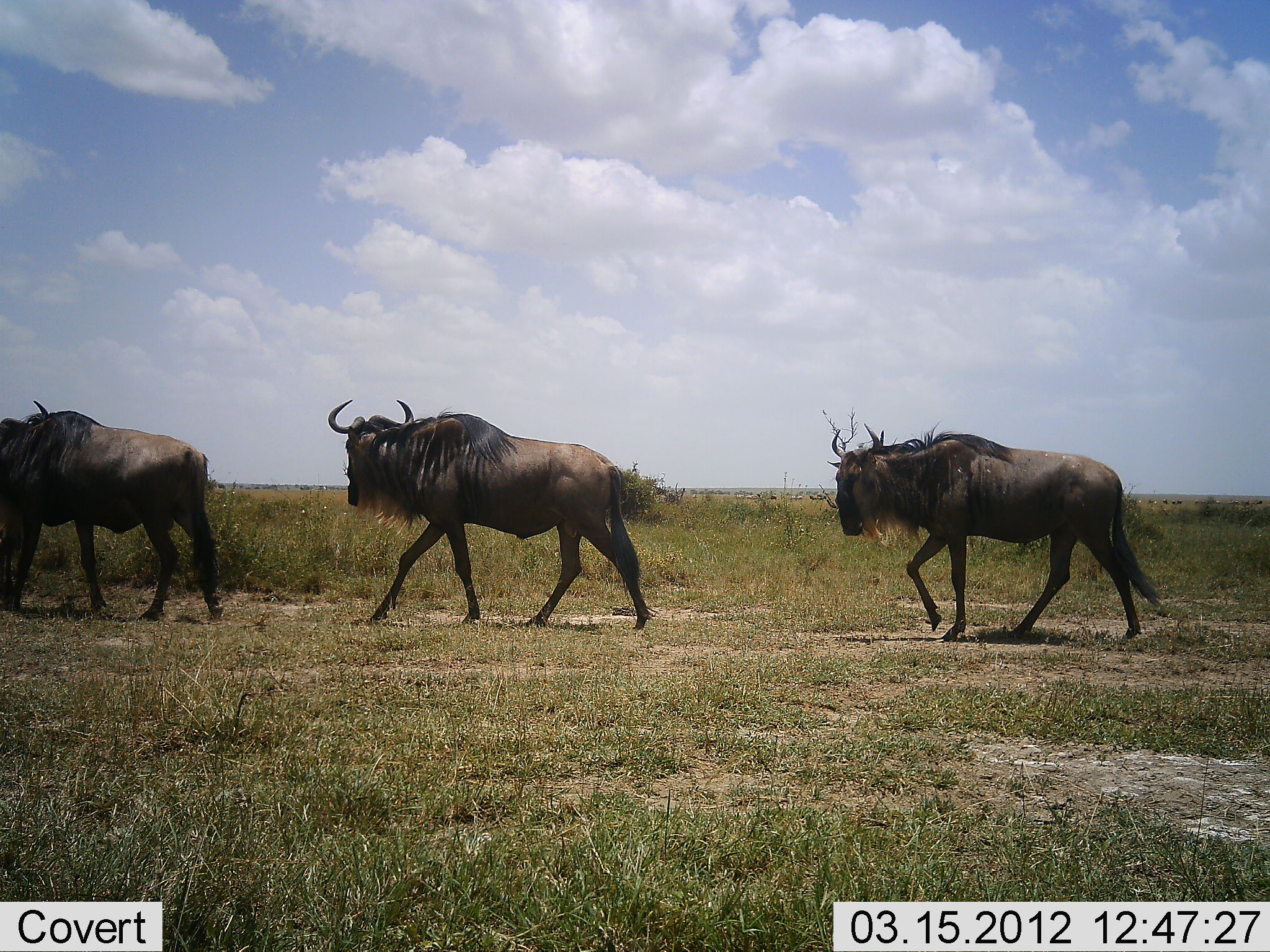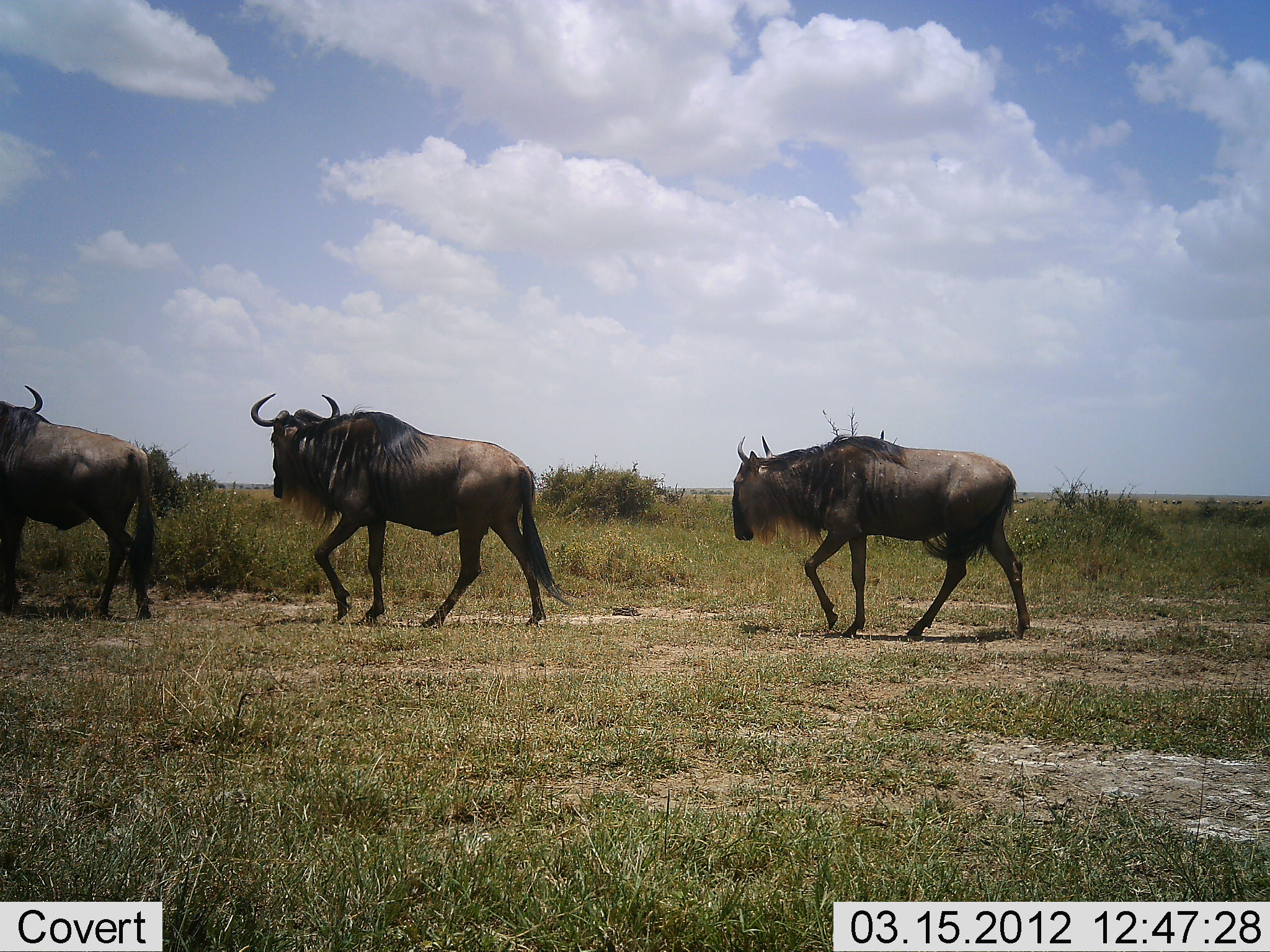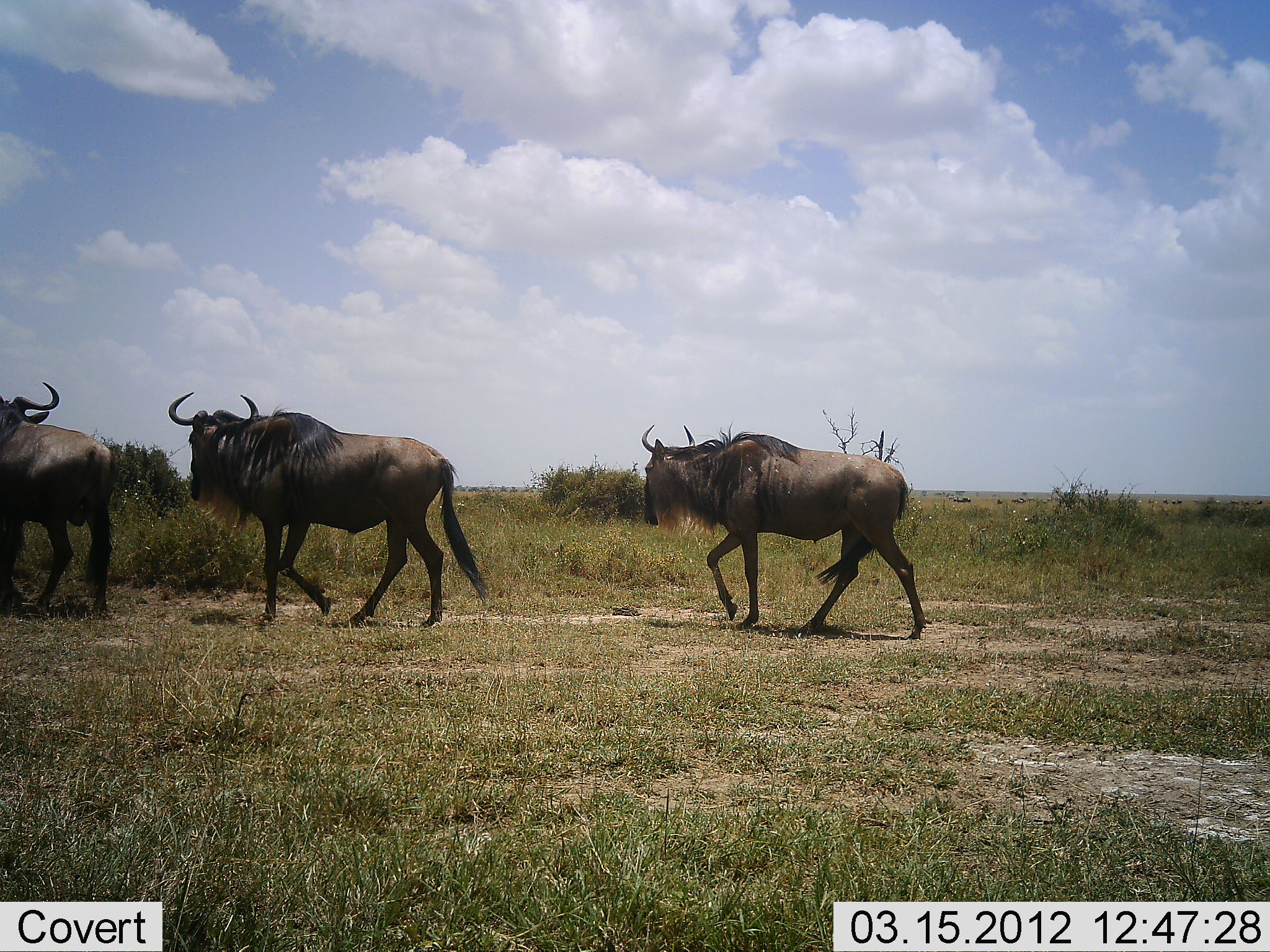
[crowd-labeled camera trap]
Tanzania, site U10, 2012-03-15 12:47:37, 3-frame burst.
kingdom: Animalia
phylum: Chordata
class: Mammalia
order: Artiodactyla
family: Bovidae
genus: Connochaetes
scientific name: Connochaetes taurinus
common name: blue wildebeest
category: wildebeest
Wildebeest (blue wildebeest) (Connochaetes taurinus), count 3. Behavior (volunteer vote fractions): standing 3%, resting 0%, moving 100%, interacting 0%. Young present (vote fraction): 0%. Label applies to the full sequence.